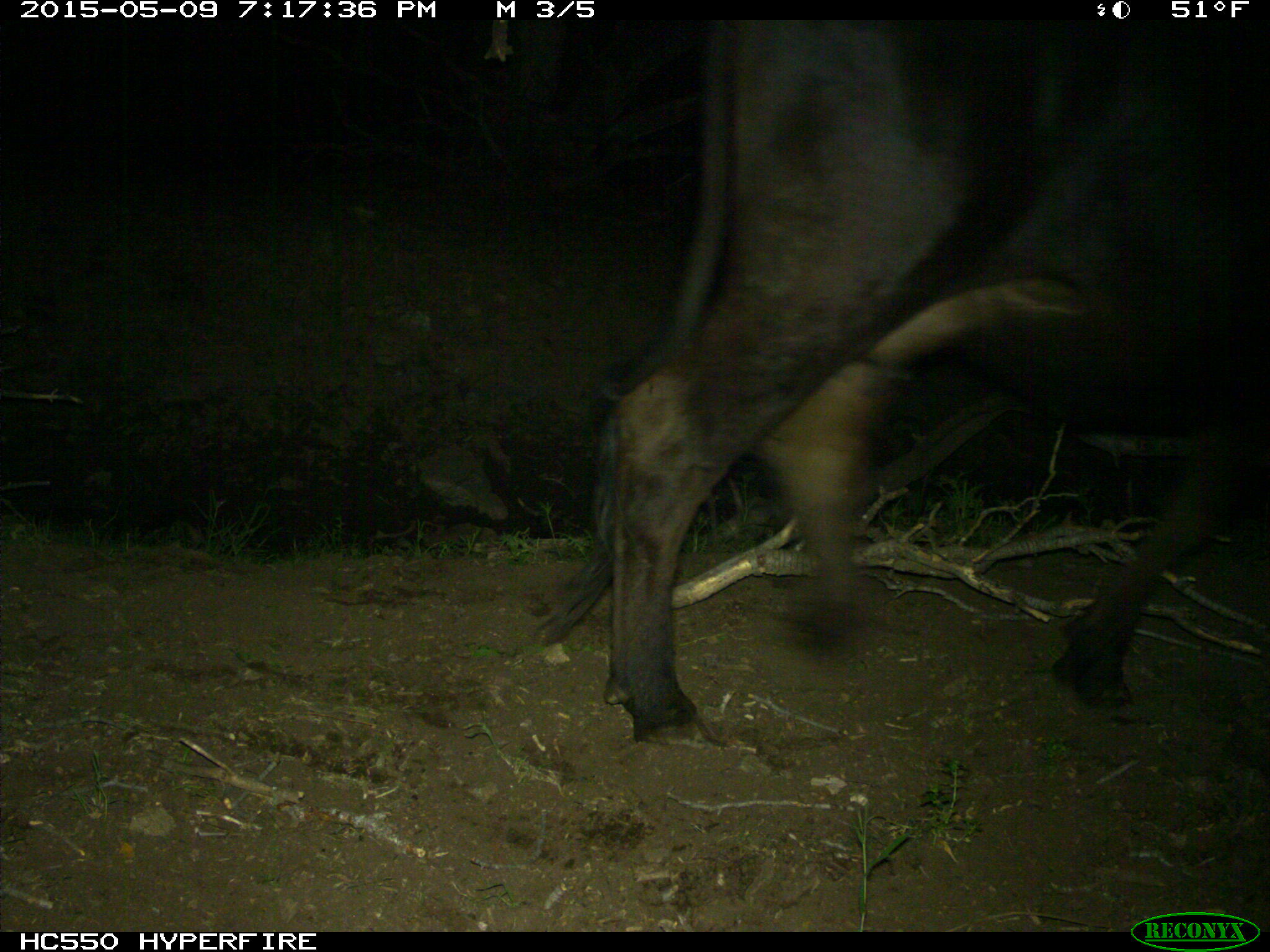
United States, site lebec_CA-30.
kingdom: Animalia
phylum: Chordata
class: Mammalia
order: Artiodactyla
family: Bovidae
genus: Bos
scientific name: Bos taurus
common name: domestic cow